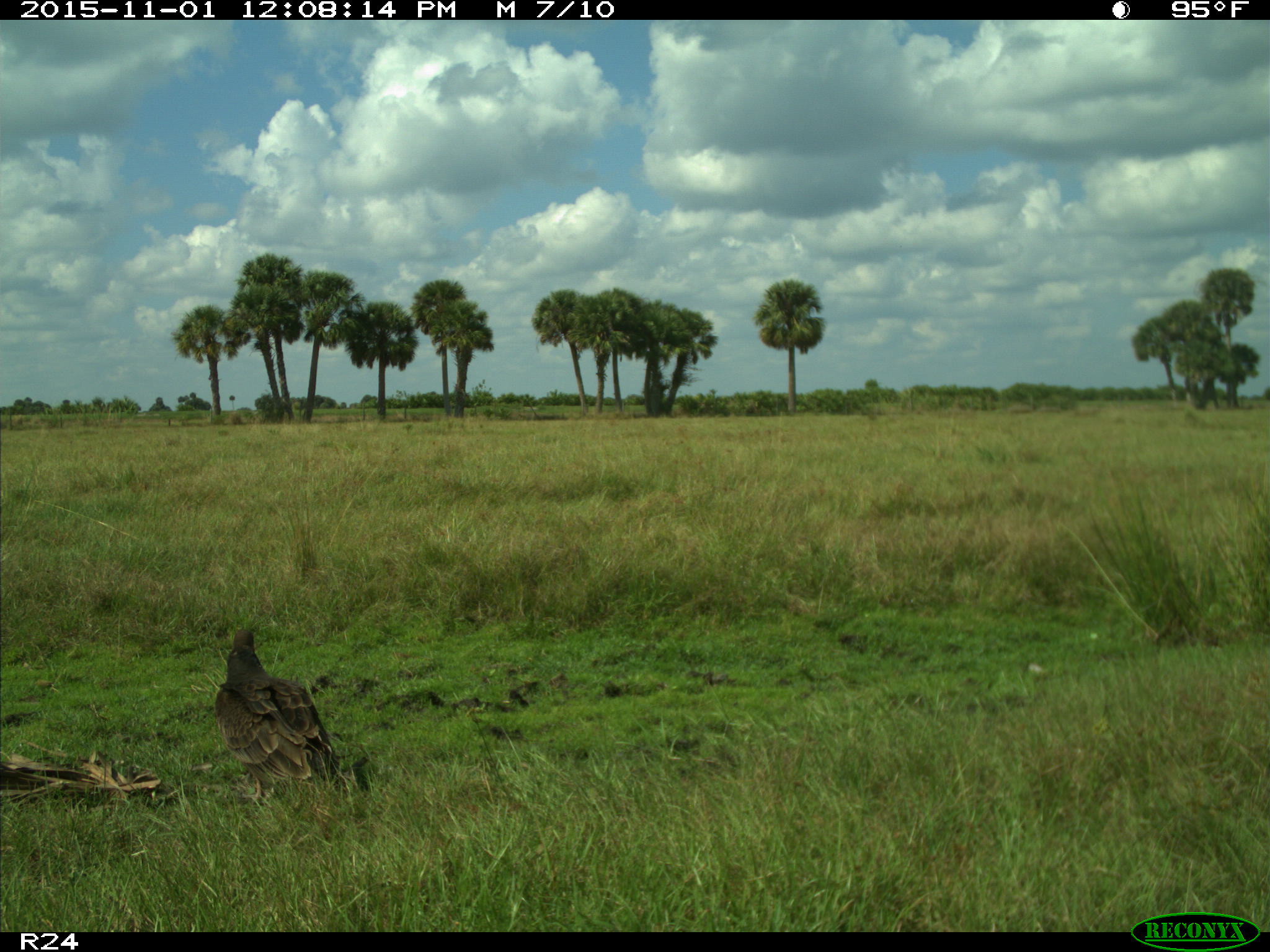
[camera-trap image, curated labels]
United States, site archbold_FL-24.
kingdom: Animalia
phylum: Chordata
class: Aves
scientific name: Aves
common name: birds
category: unidentified bird